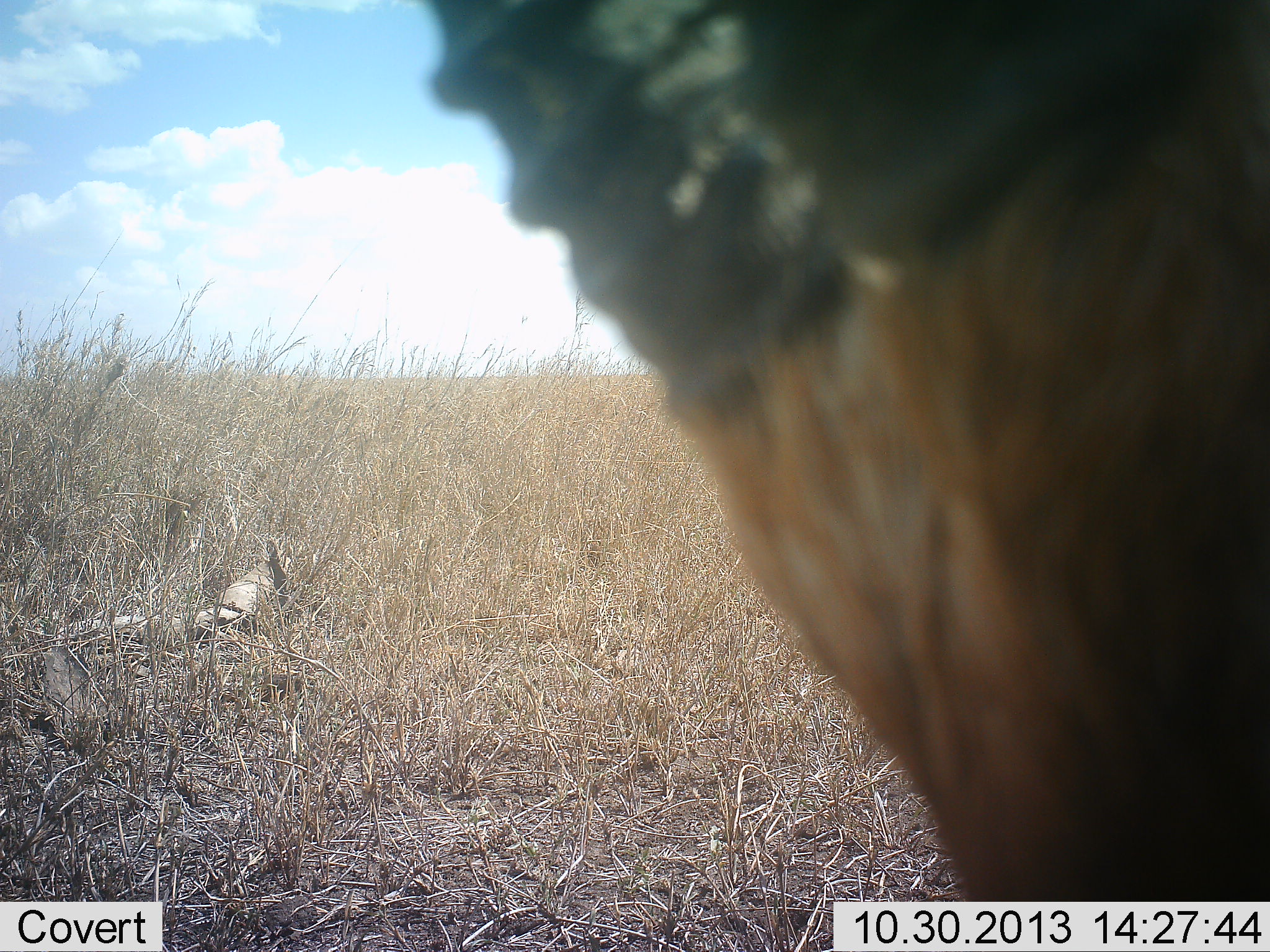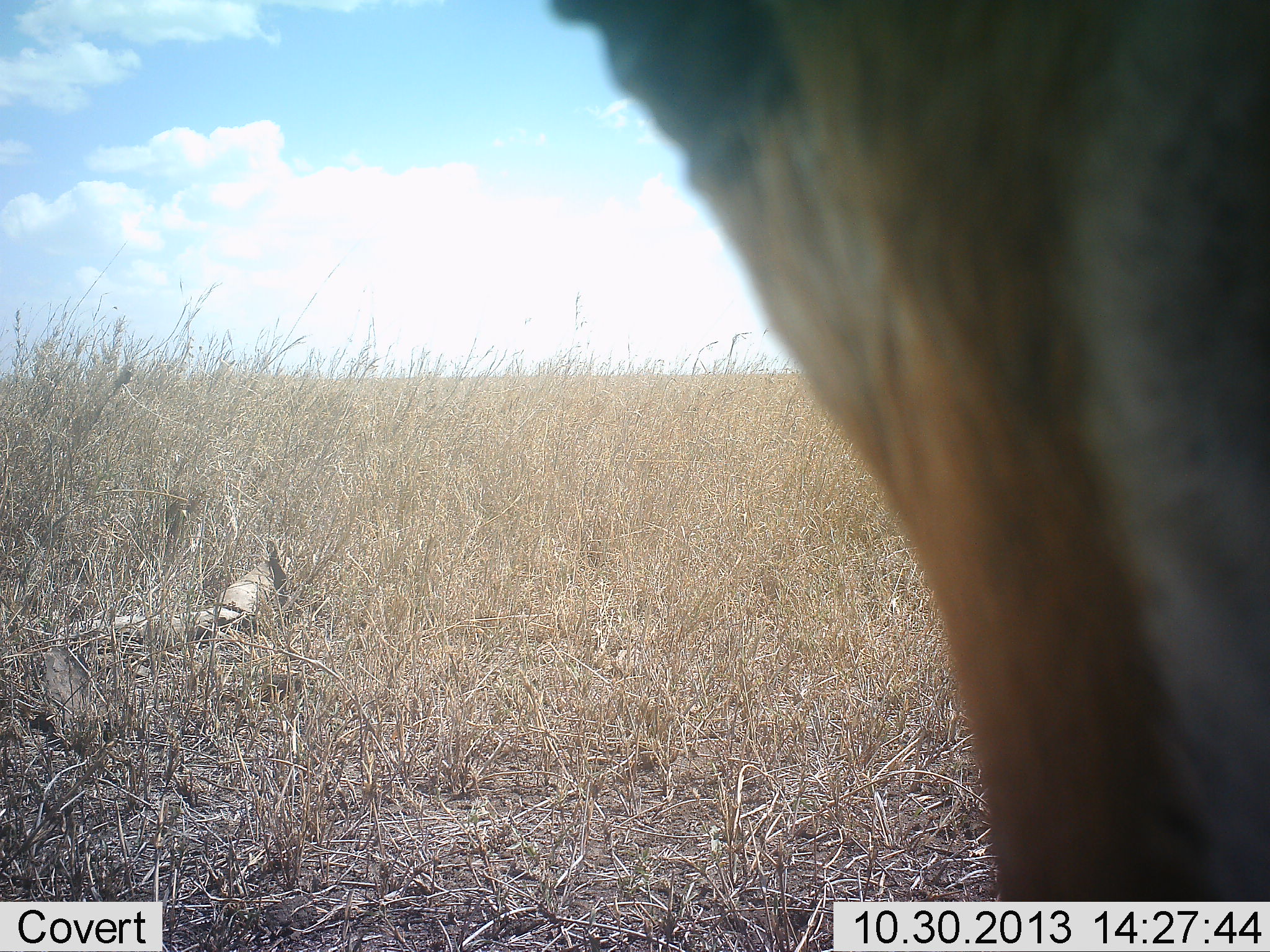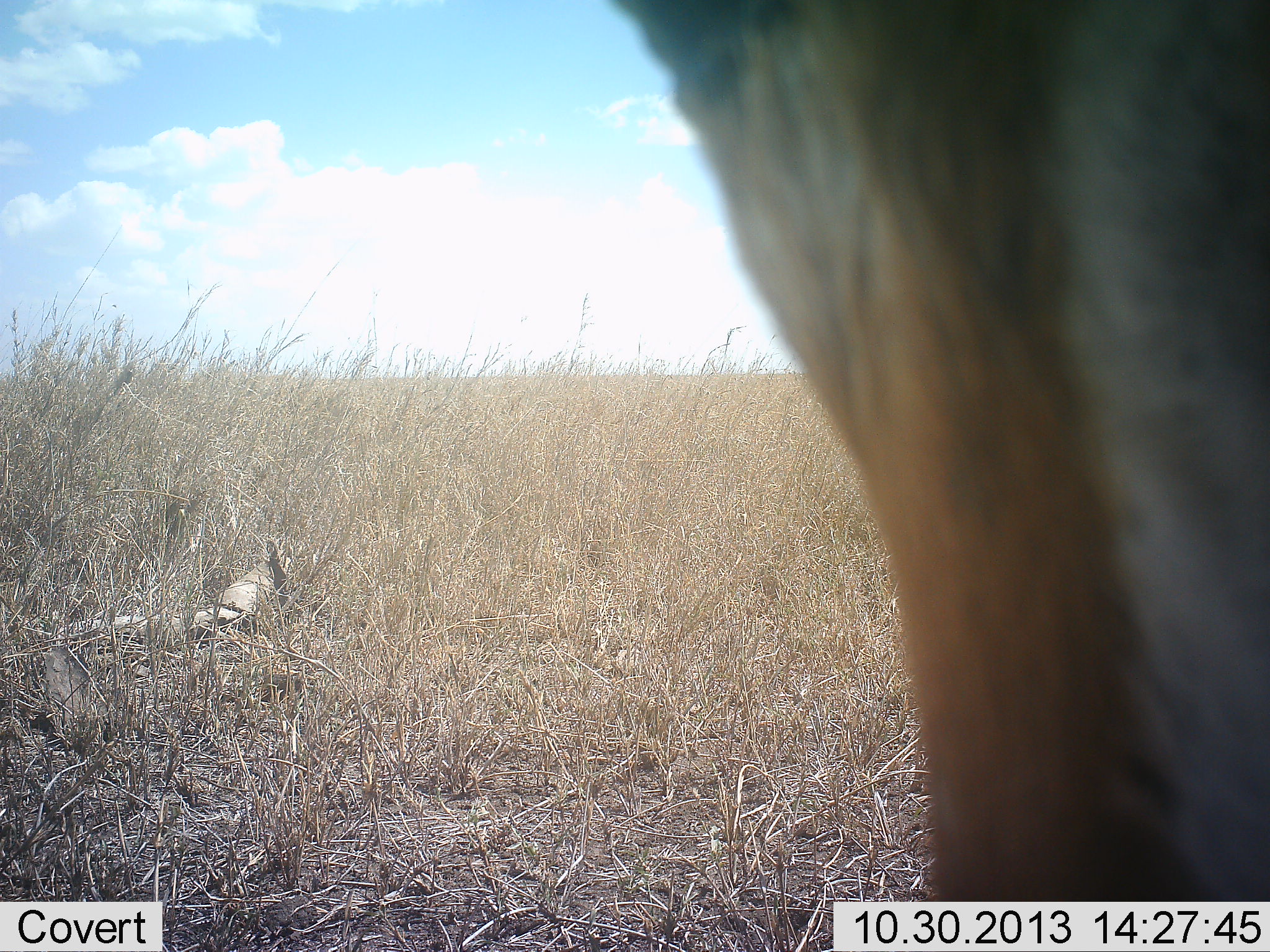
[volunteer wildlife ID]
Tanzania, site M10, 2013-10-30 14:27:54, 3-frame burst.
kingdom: Animalia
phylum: Chordata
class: Mammalia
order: Artiodactyla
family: Bovidae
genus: Eudorcas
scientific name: Eudorcas thomsonii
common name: thomson's gazelle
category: gazellethomsons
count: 1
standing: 80%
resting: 13%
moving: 7%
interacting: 7%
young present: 0%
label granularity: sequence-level